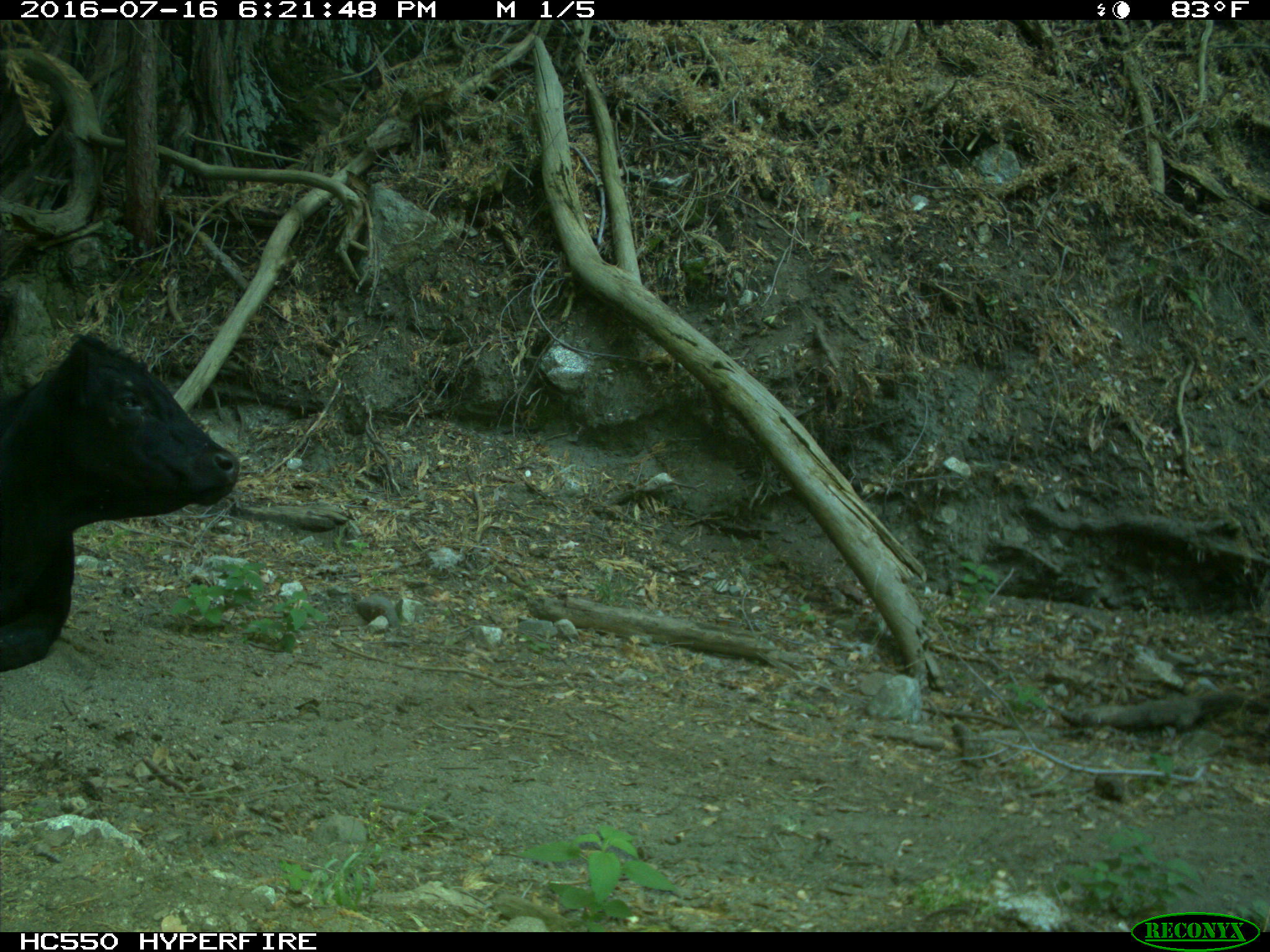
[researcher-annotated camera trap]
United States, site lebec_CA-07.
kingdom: Animalia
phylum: Chordata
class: Mammalia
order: Artiodactyla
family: Bovidae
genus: Bos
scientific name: Bos taurus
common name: domestic cow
Bos taurus (domestic cow).